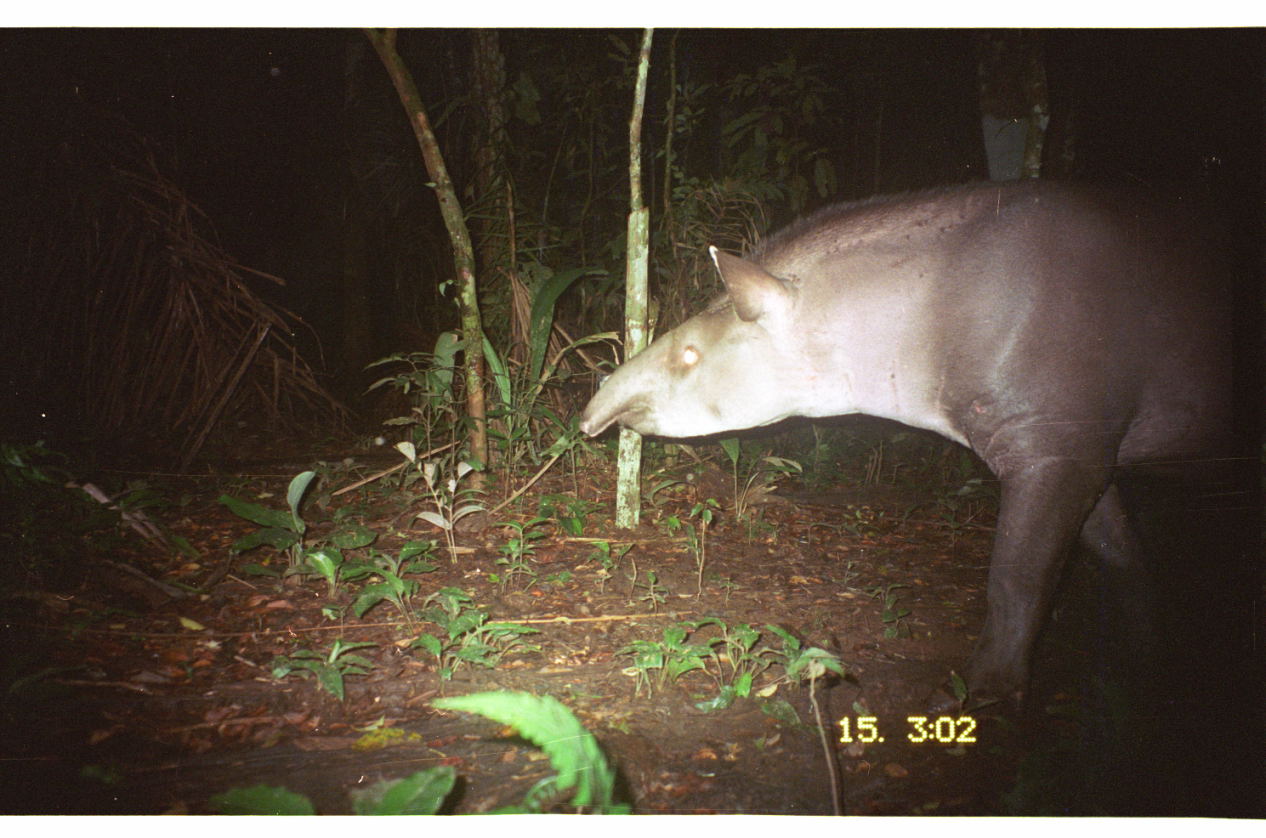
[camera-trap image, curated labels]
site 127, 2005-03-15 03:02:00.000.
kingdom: Animalia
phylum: Chordata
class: Mammalia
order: Perissodactyla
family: Tapiridae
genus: Tapirus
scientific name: Tapirus terrestris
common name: south american tapir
Tapirus terrestris (south american tapir).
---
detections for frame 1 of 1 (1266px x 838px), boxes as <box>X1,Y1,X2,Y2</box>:
tapirus terrestris: <box>578,180,1266,719</box>